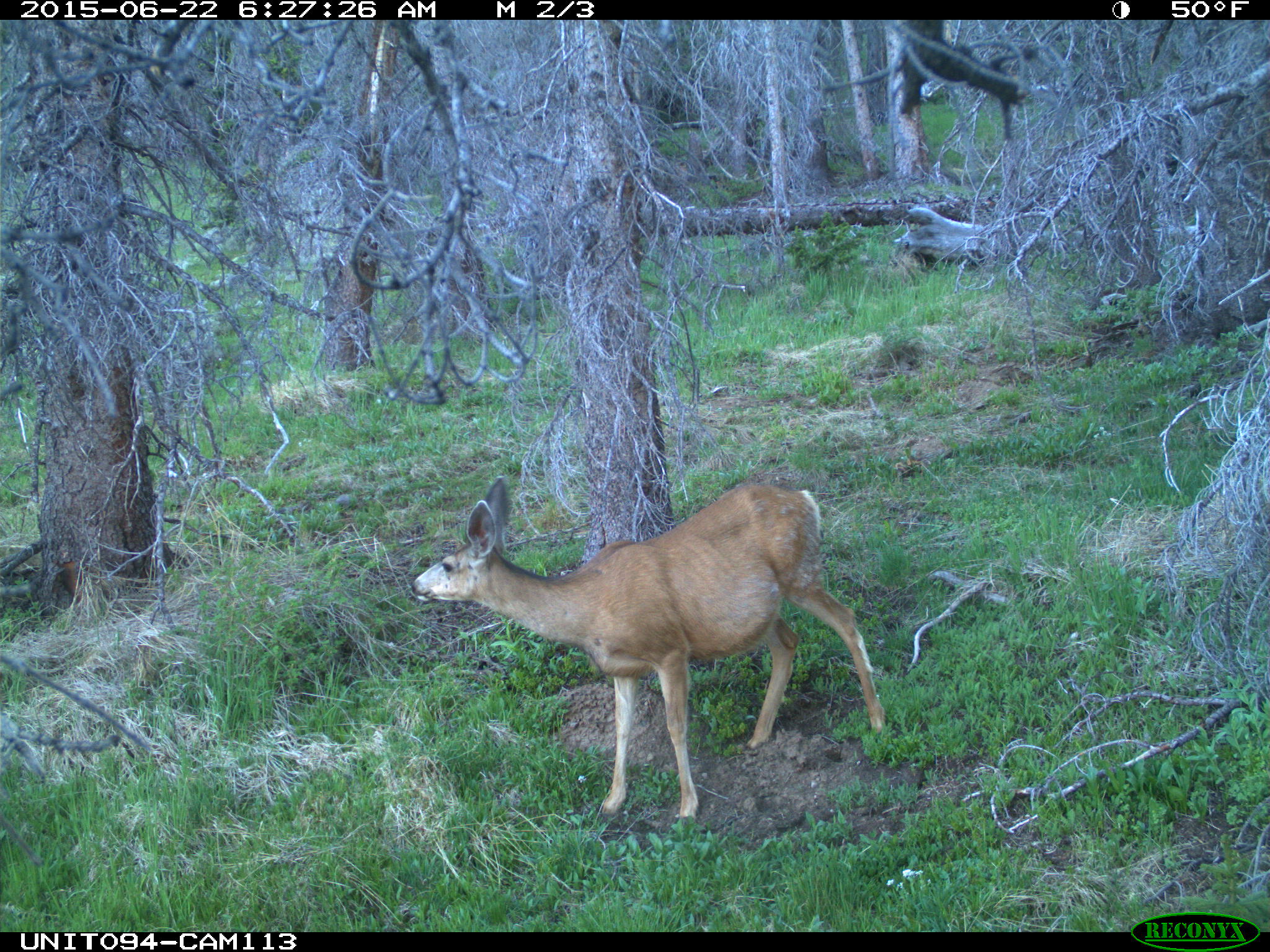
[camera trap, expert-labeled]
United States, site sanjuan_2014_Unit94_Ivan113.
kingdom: Animalia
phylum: Chordata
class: Mammalia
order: Artiodactyla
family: Cervidae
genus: Odocoileus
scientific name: Odocoileus hemionus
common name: mule deer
Odocoileus hemionus (mule deer).